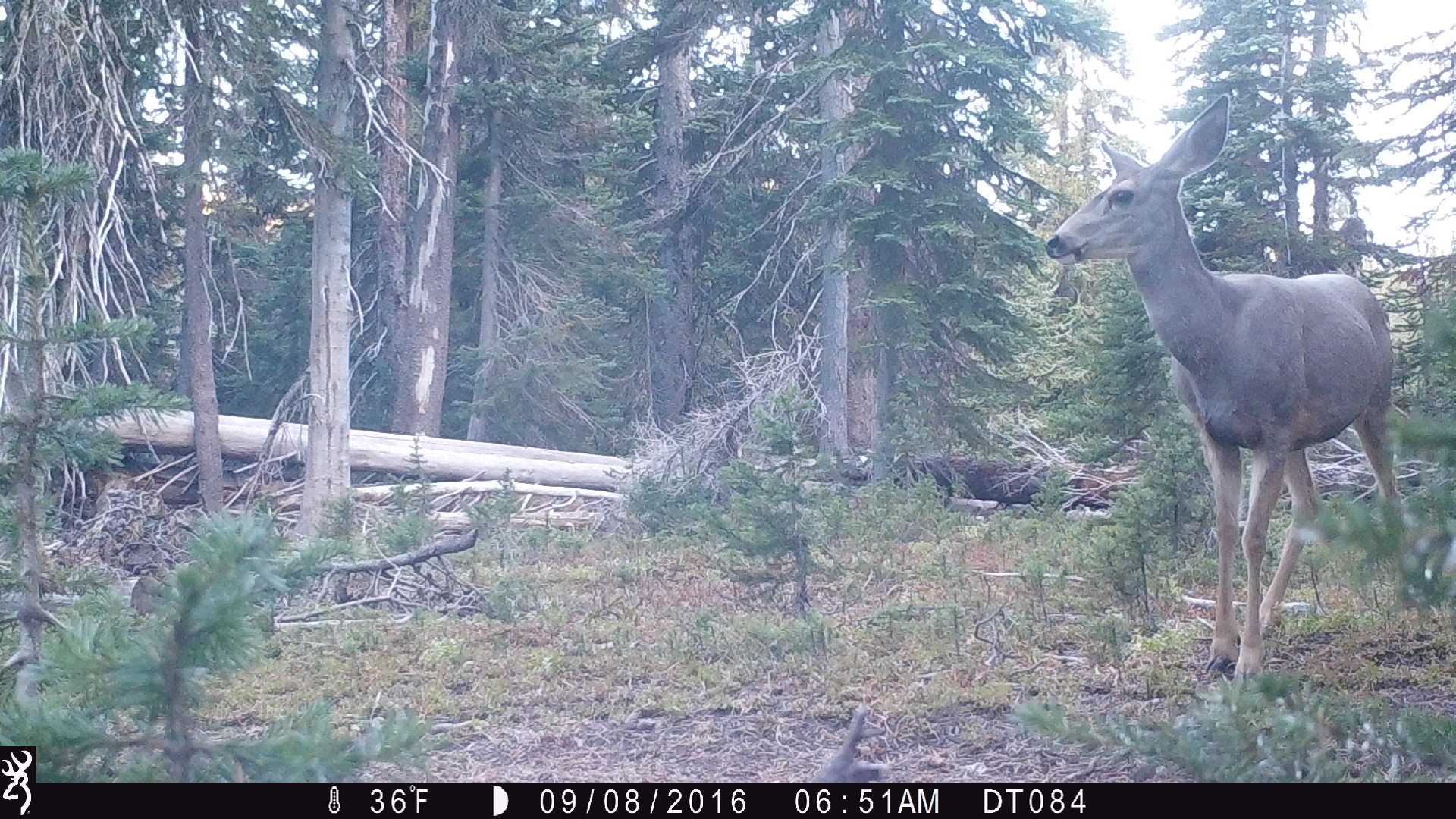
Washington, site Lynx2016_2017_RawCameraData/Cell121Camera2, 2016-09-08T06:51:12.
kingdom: Animalia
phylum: Chordata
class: Mammalia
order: Artiodactyla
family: Cervidae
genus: Odocoileus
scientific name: Odocoileus hemionus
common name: mule deer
Odocoileus hemionus (mule deer). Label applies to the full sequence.